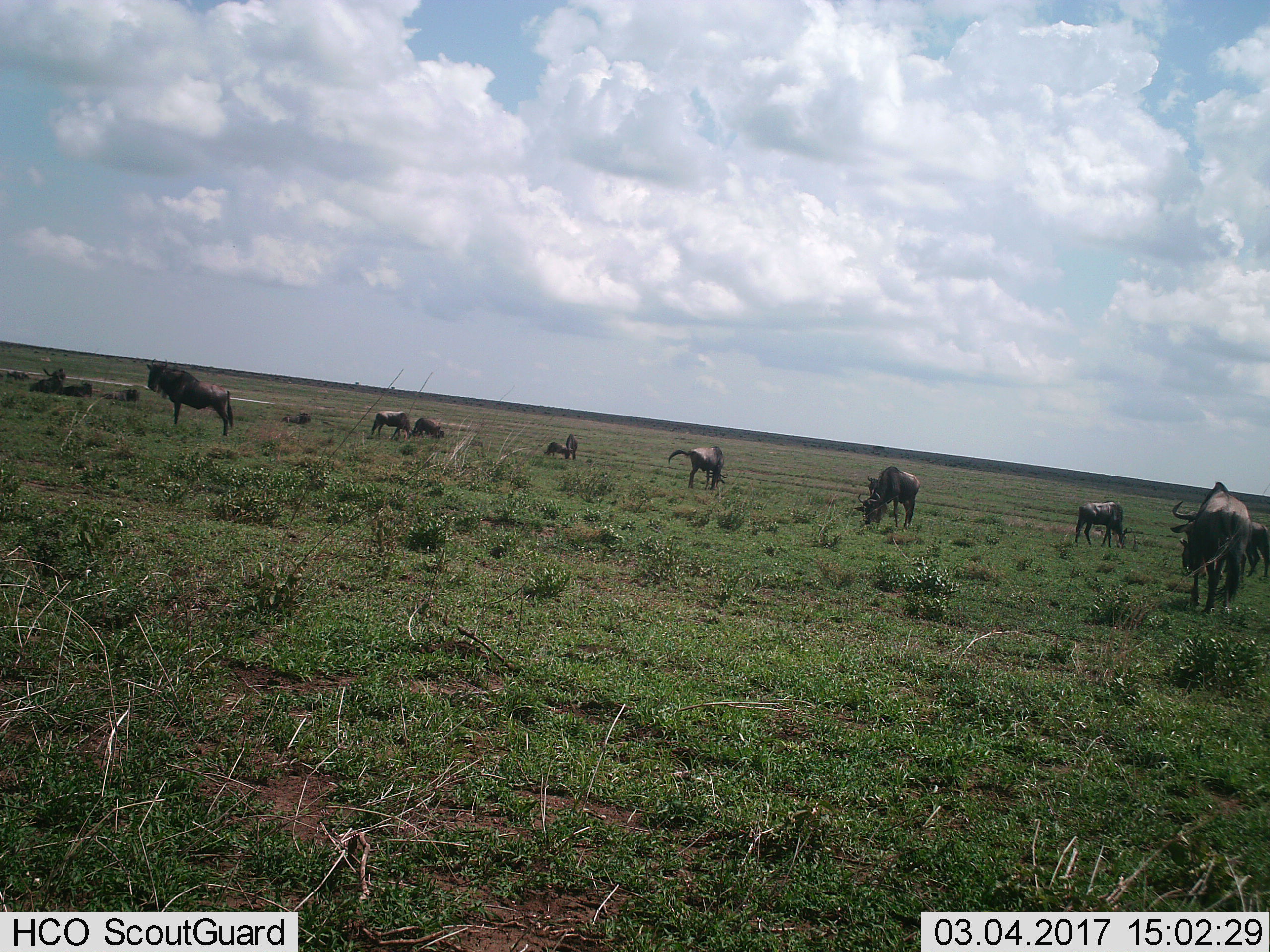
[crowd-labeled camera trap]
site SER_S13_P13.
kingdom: Animalia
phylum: Chordata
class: Mammalia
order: Artiodactyla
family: Bovidae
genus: Connochaetes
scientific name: Connochaetes taurinus taurinus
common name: blue wildebeest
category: wildebeestblue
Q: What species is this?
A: Wildebeestblue (blue wildebeest) (Connochaetes taurinus taurinus).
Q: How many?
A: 11-50.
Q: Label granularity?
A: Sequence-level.